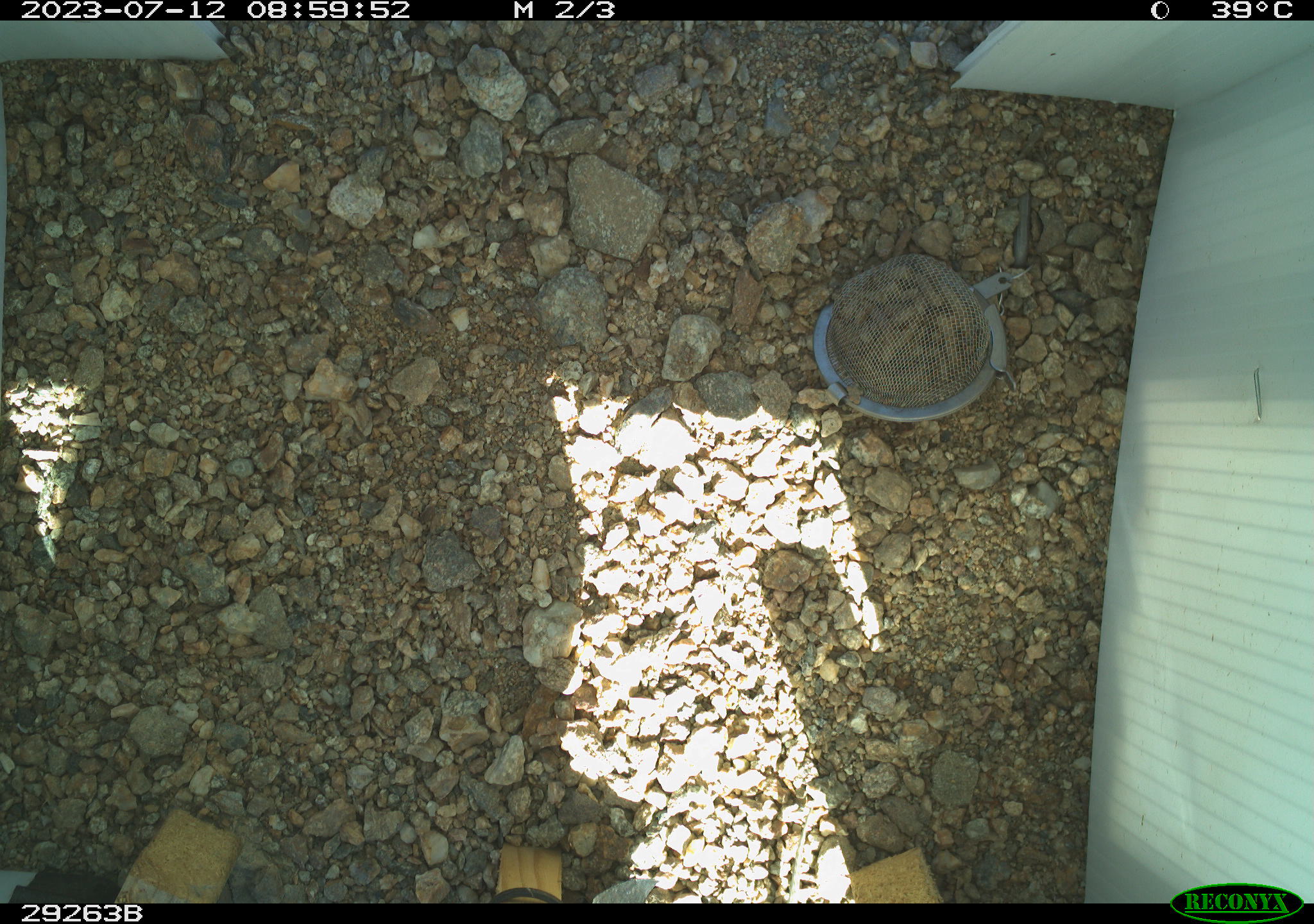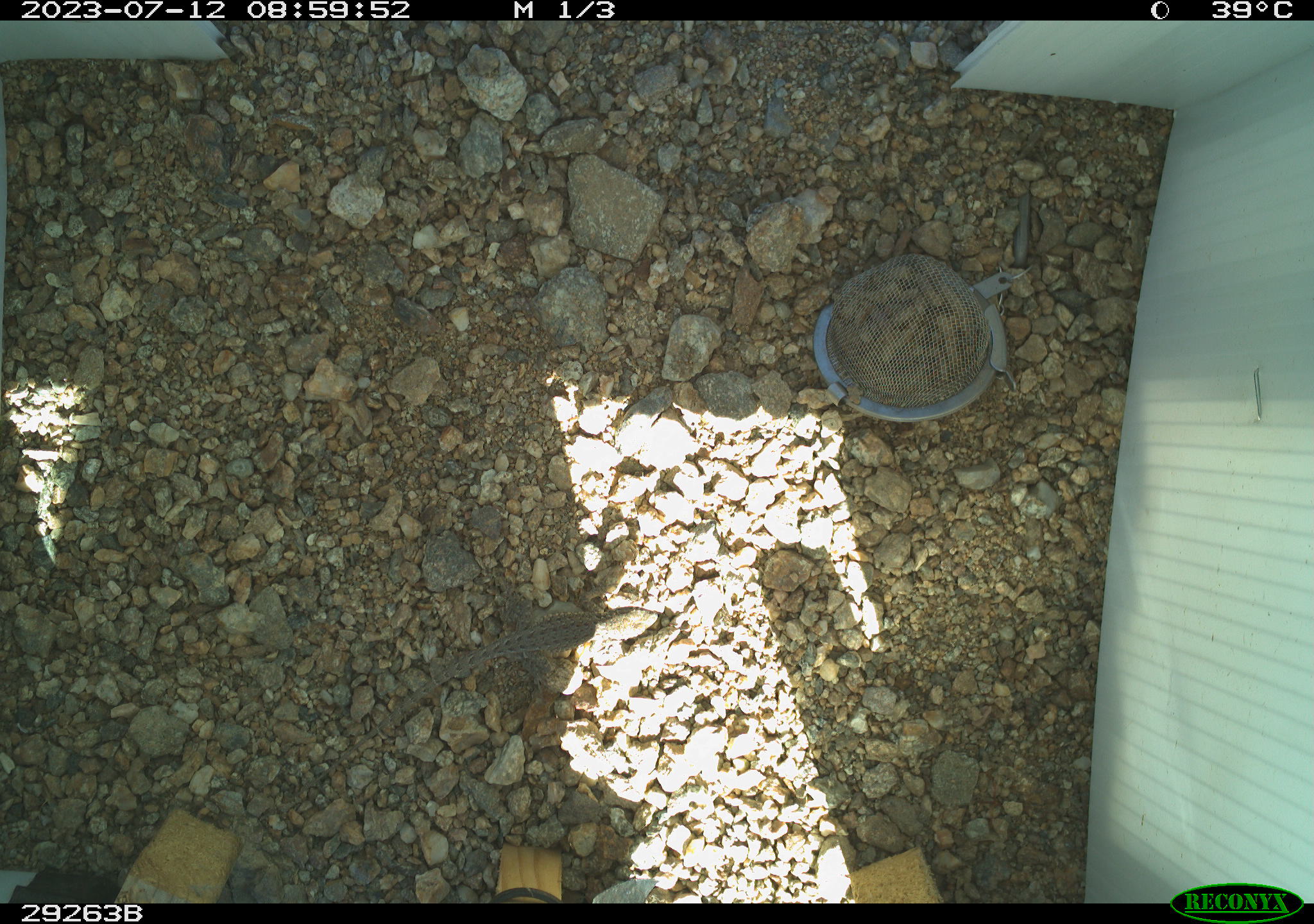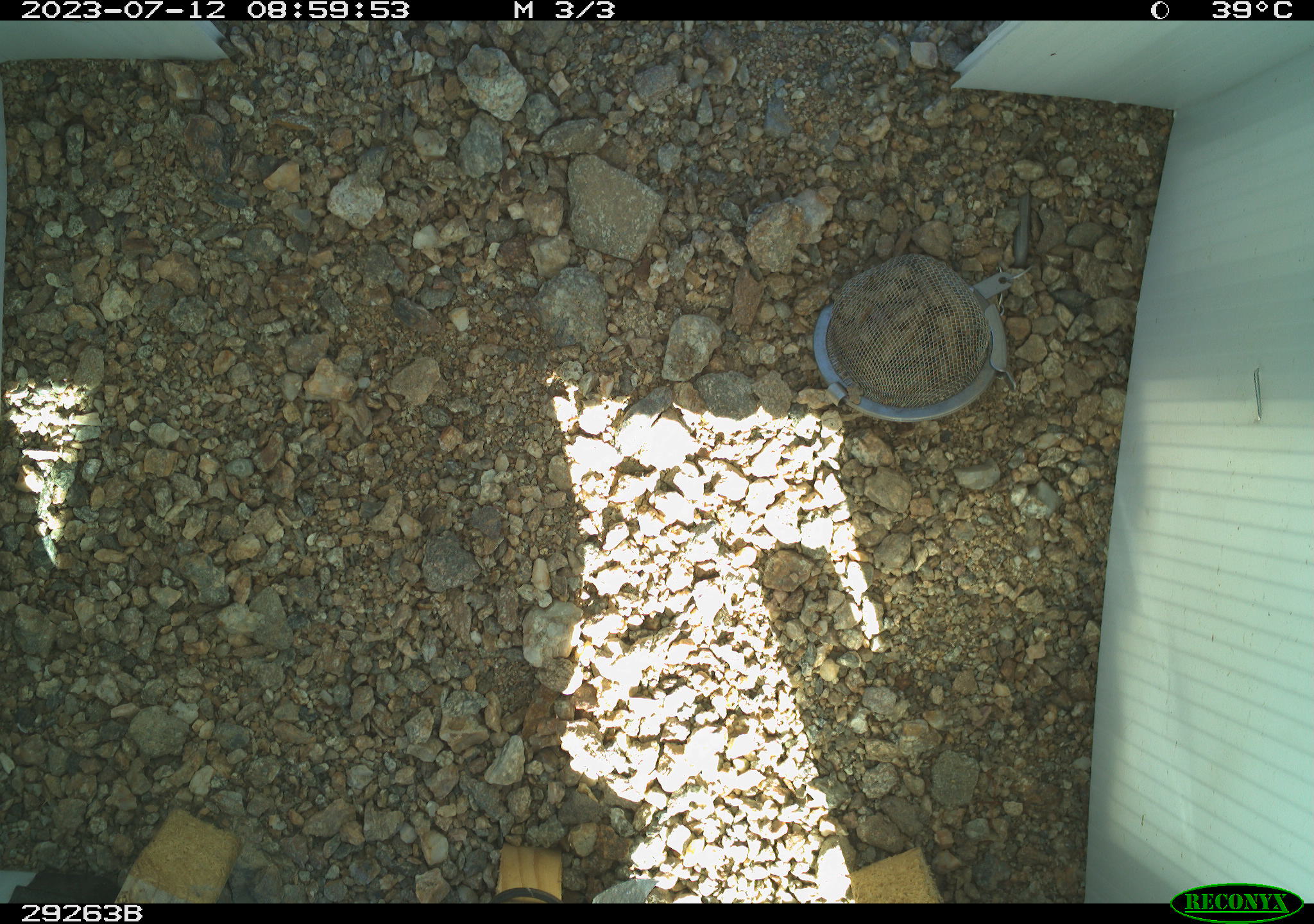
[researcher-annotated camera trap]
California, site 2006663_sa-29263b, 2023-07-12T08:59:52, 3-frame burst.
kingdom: Animalia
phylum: Chordata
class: Reptilia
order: Squamata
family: Phrynosomatidae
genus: Sceloporus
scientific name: Sceloporus graciosus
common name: common sagebrush lizard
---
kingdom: Animalia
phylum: Chordata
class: Reptilia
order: Squamata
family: Teiidae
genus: Aspidoscelis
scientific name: Aspidoscelis tigris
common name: western whiptail